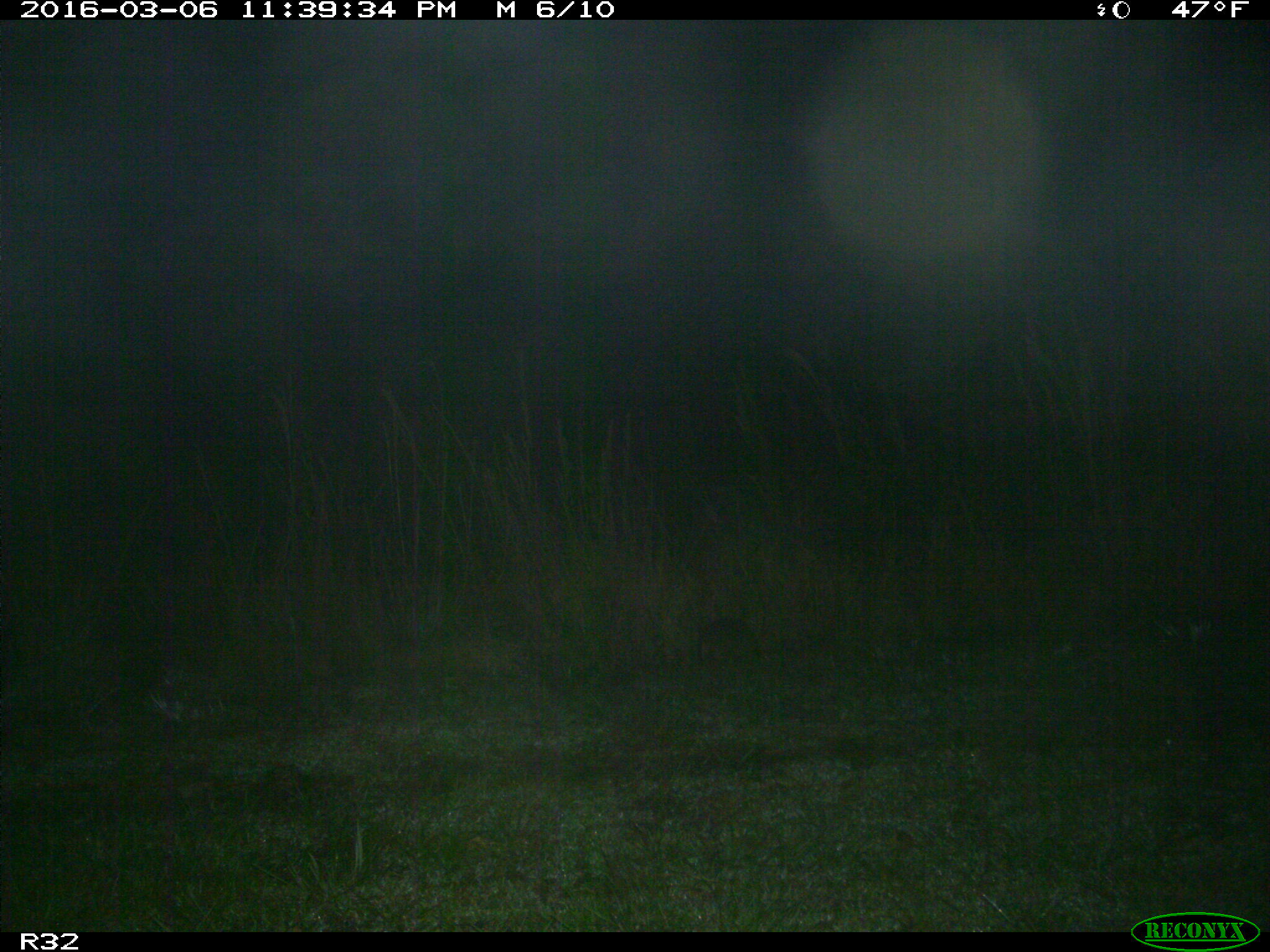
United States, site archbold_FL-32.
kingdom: Animalia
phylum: Chordata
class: Mammalia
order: Cingulata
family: Dasypodidae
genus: Dasypus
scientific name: Dasypus novemcinctus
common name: nine-banded armadillo